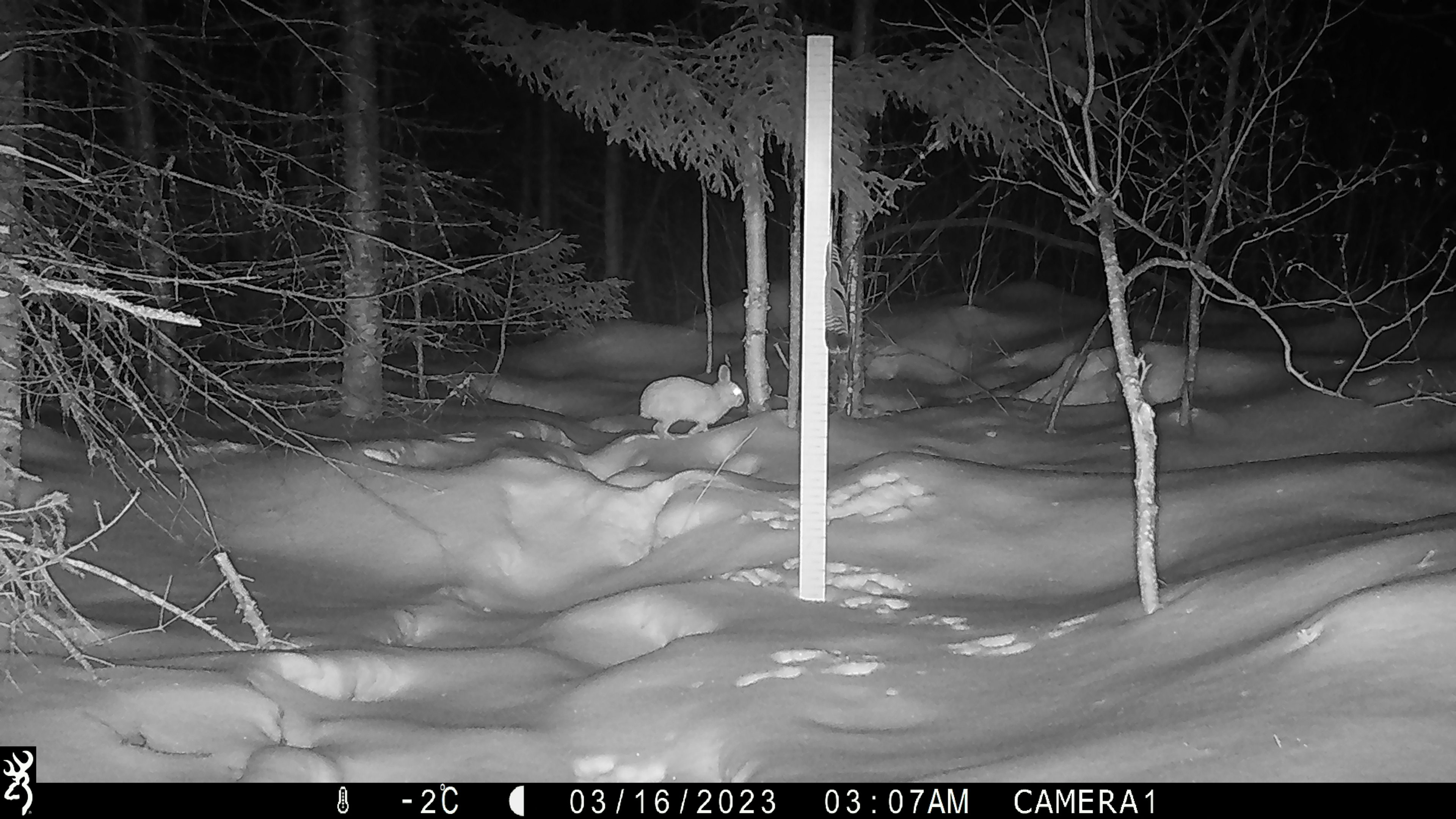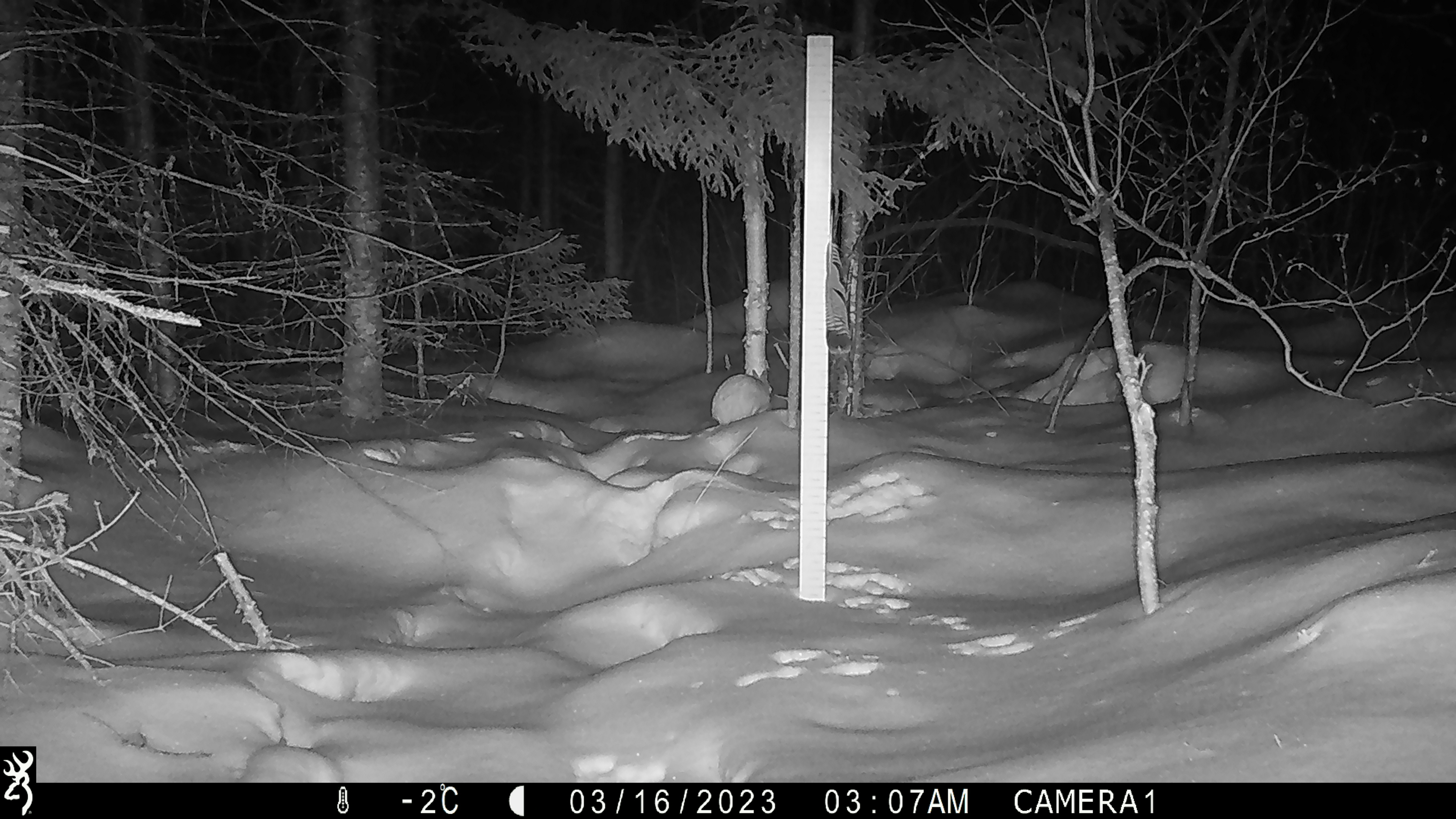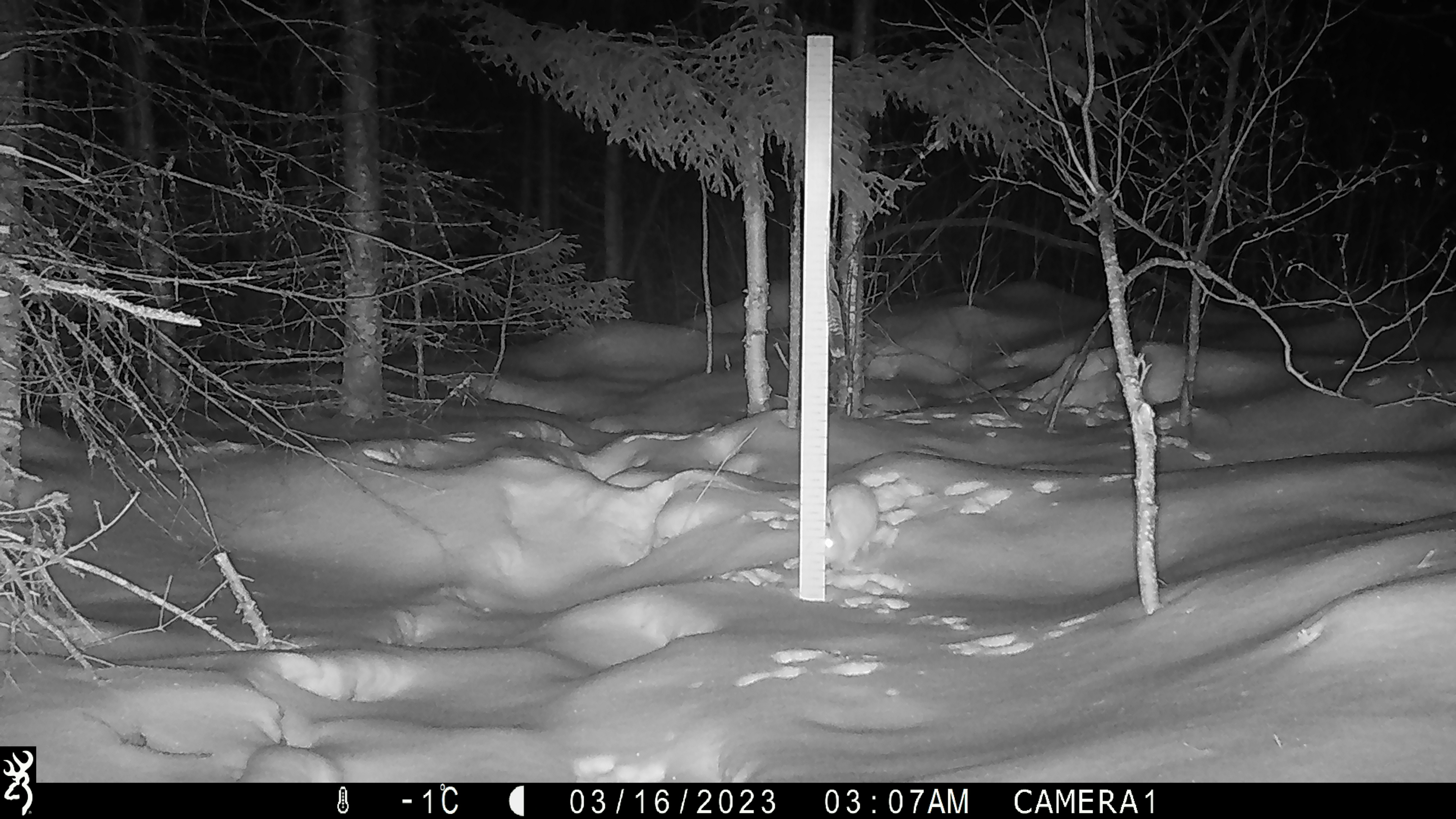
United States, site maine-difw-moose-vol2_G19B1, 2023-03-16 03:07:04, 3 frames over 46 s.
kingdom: Animalia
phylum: Chordata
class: Mammalia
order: Lagomorpha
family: Leporidae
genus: Lepus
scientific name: Lepus americanus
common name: snowshoe hare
Snowshoe hare (Lepus americanus).